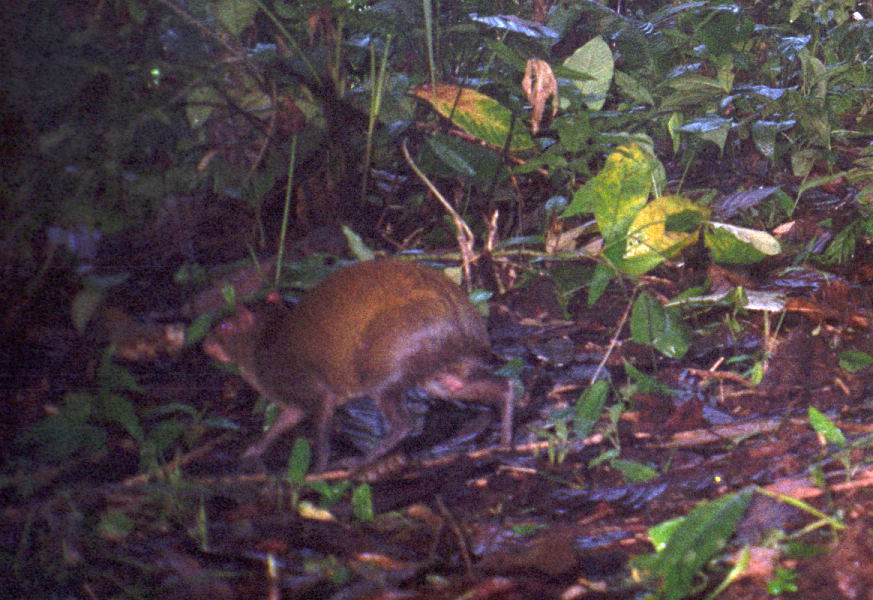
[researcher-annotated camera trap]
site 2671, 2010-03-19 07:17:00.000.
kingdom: Animalia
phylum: Chordata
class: Mammalia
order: Rodentia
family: Dasyproctidae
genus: Dasyprocta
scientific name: Dasyprocta punctata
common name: central american agouti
Dasyprocta punctata (central american agouti).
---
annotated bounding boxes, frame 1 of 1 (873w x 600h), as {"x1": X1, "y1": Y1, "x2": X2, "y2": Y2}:
dasyprocta punctata: {"x1": 198, "y1": 257, "x2": 514, "y2": 466}